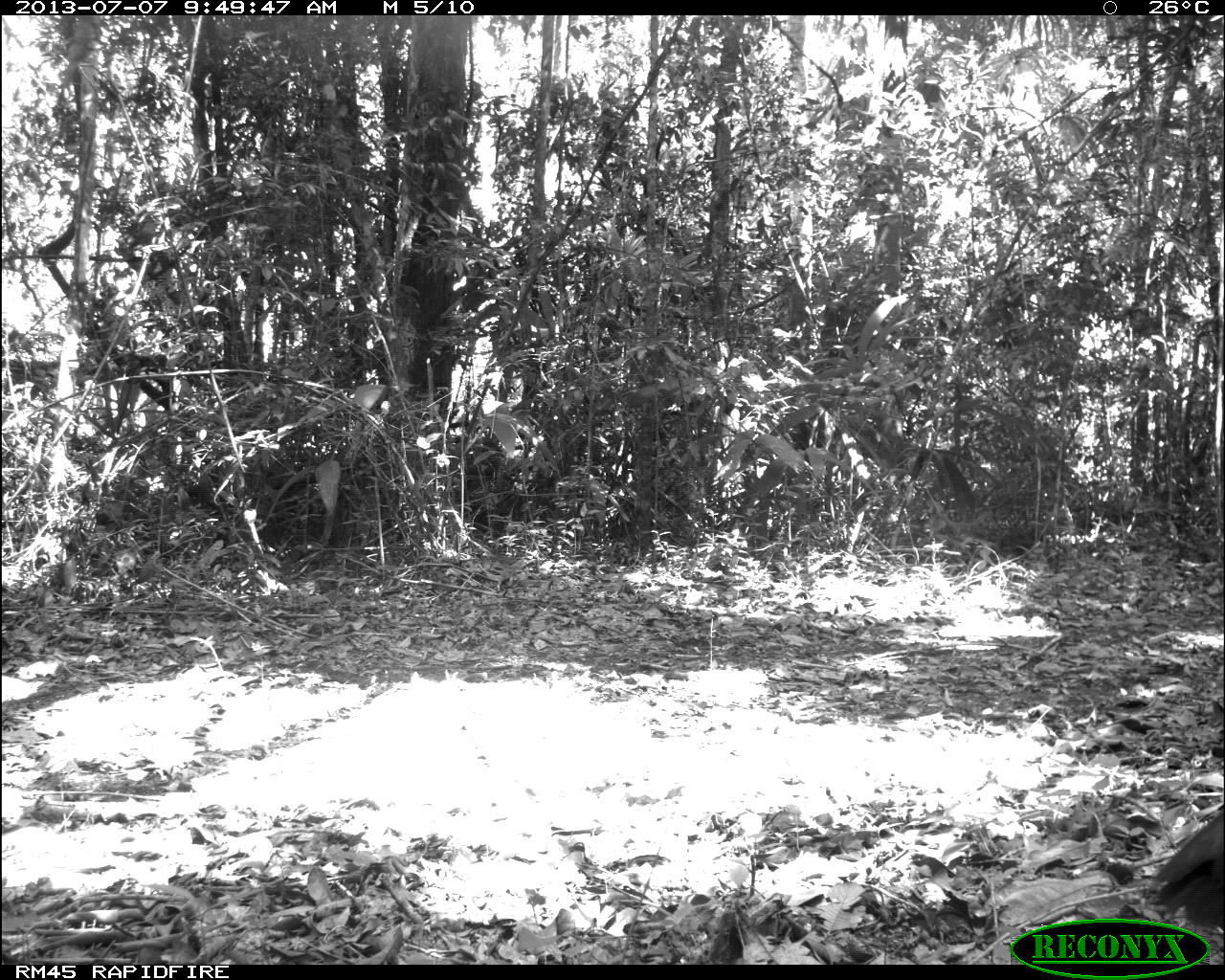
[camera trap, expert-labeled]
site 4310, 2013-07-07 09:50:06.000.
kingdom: Animalia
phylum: Chordata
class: Aves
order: Galliformes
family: Cracidae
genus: Crax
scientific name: Crax rubra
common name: great curassow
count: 1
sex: male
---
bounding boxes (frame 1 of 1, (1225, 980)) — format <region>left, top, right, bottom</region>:
crax rubra: <region>1145, 803, 1225, 933</region>